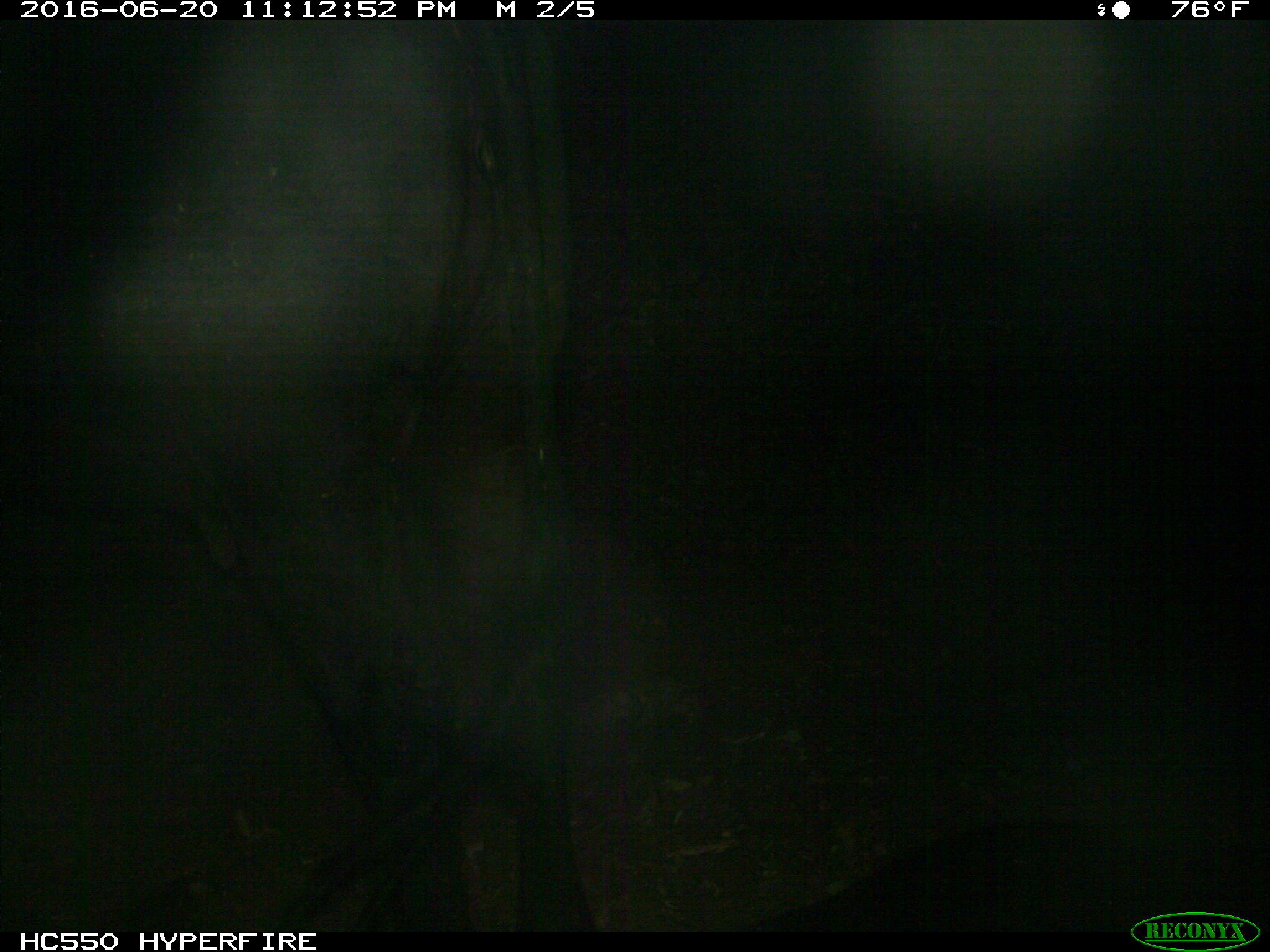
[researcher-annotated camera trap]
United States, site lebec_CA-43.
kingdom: Animalia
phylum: Chordata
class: Mammalia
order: Artiodactyla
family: Bovidae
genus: Bos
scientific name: Bos taurus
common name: domestic cow